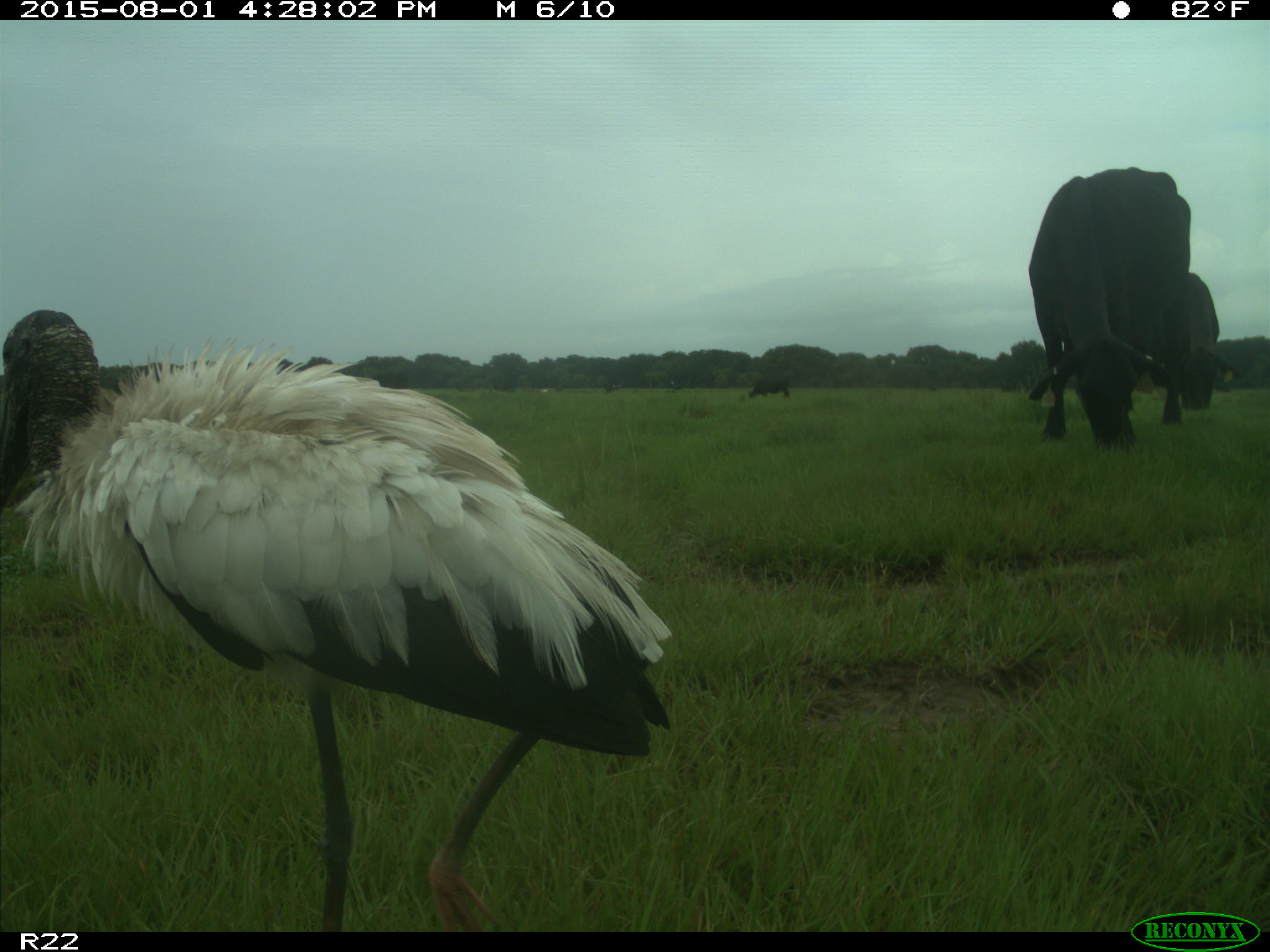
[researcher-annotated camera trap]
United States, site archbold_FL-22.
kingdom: Animalia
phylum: Chordata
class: Mammalia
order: Artiodactyla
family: Bovidae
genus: Bos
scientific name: Bos taurus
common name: domestic cow